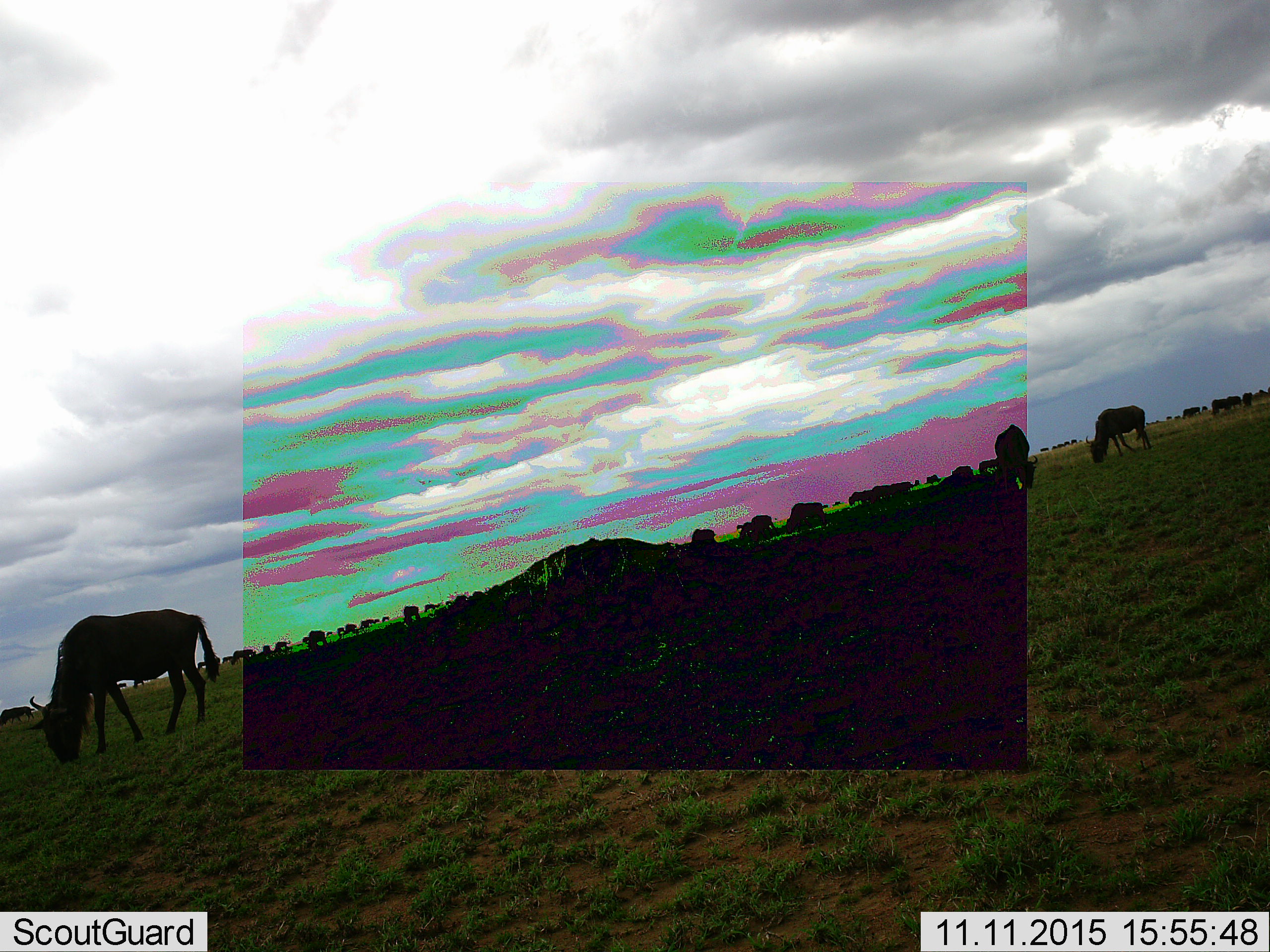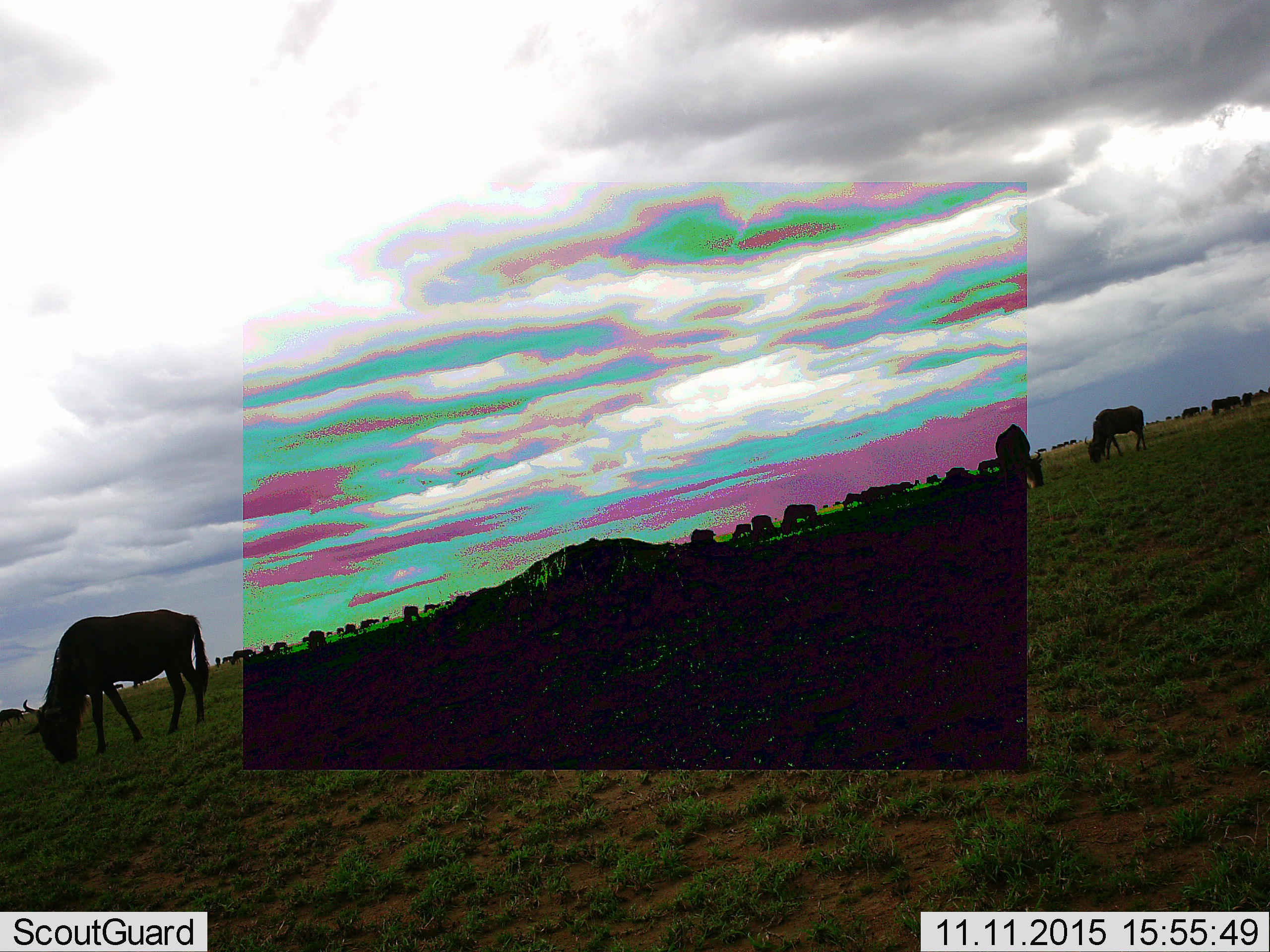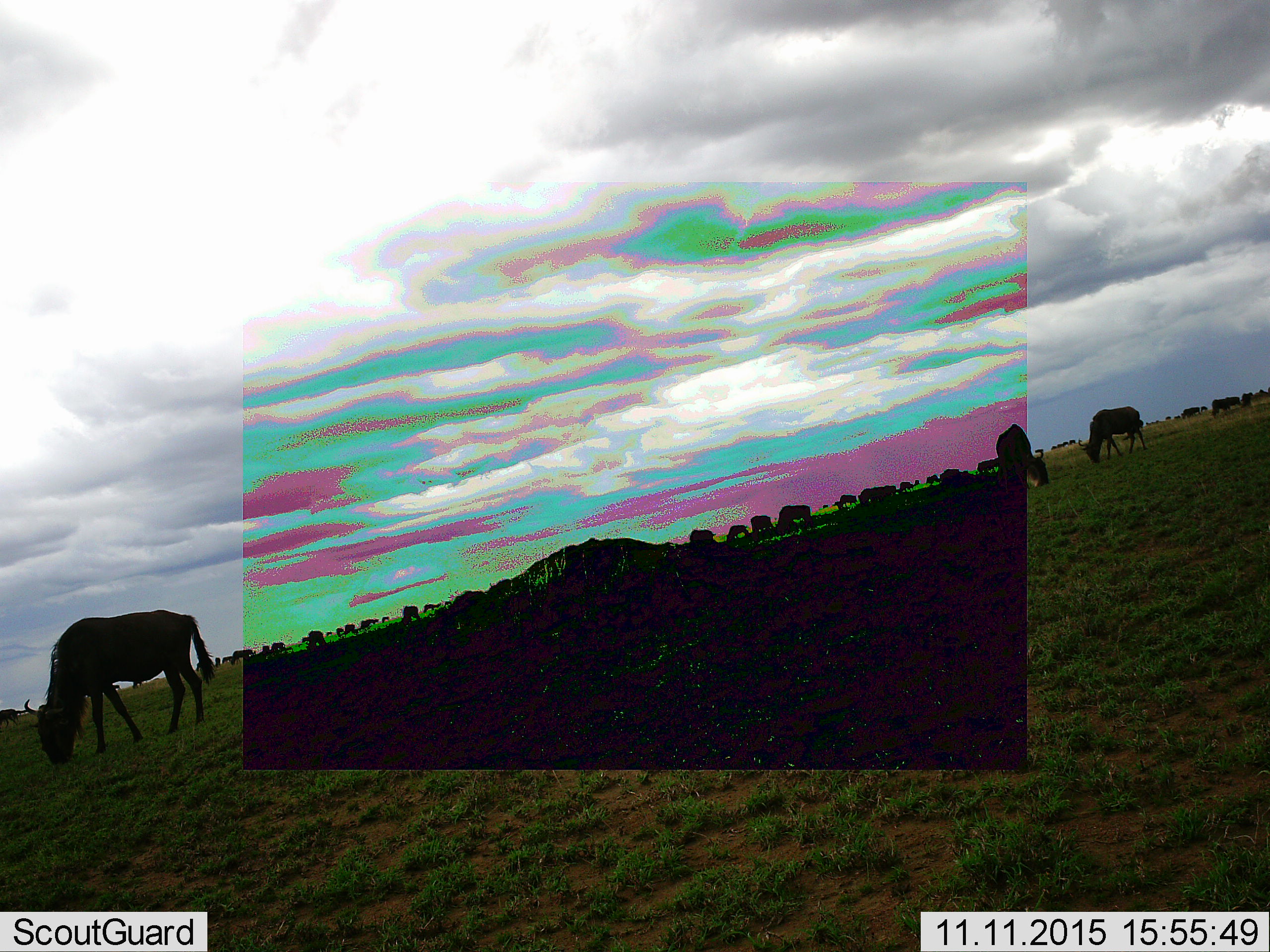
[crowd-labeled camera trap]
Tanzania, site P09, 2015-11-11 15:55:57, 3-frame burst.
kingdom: Animalia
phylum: Chordata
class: Mammalia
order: Artiodactyla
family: Bovidae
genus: Connochaetes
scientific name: Connochaetes taurinus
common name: blue wildebeest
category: wildebeest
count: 11-50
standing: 50%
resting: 0%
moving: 50%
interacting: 0%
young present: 0%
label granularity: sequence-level